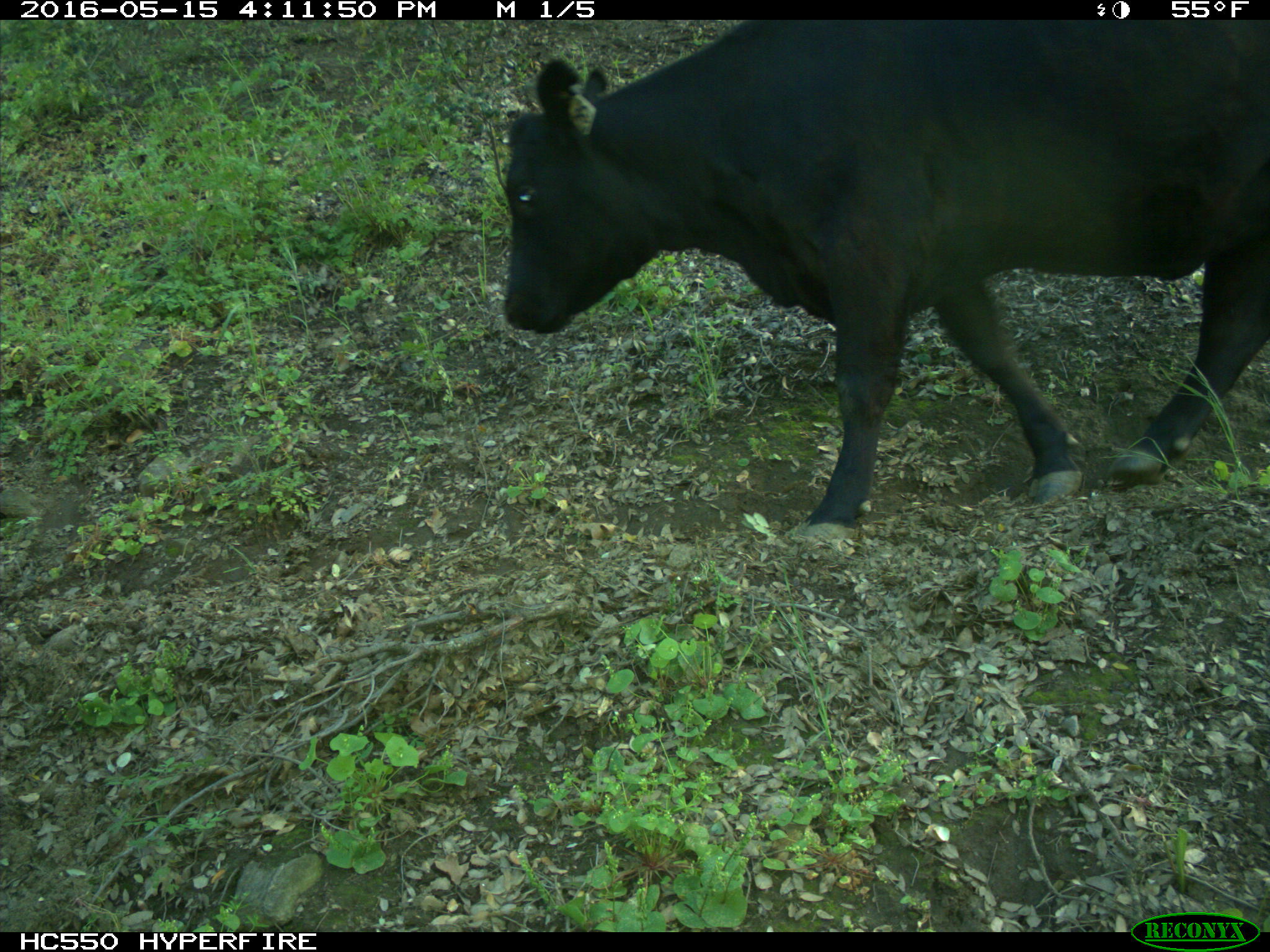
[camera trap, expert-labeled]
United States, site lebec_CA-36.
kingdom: Animalia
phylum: Chordata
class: Mammalia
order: Artiodactyla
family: Bovidae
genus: Bos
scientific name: Bos taurus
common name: domestic cow